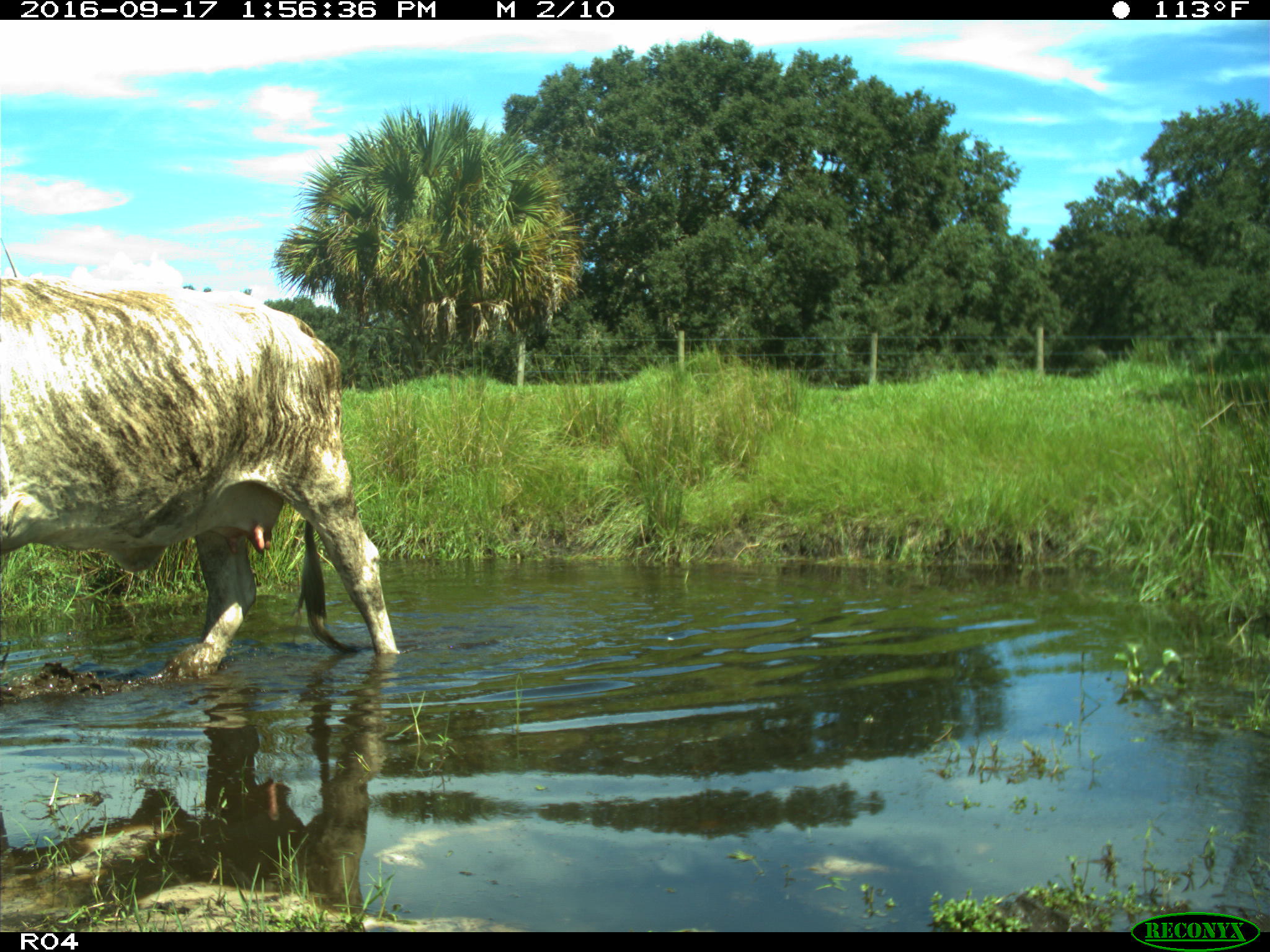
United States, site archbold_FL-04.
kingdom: Animalia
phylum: Chordata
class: Mammalia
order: Artiodactyla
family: Bovidae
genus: Bos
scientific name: Bos taurus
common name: domestic cow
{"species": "Bos taurus (domestic cow)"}